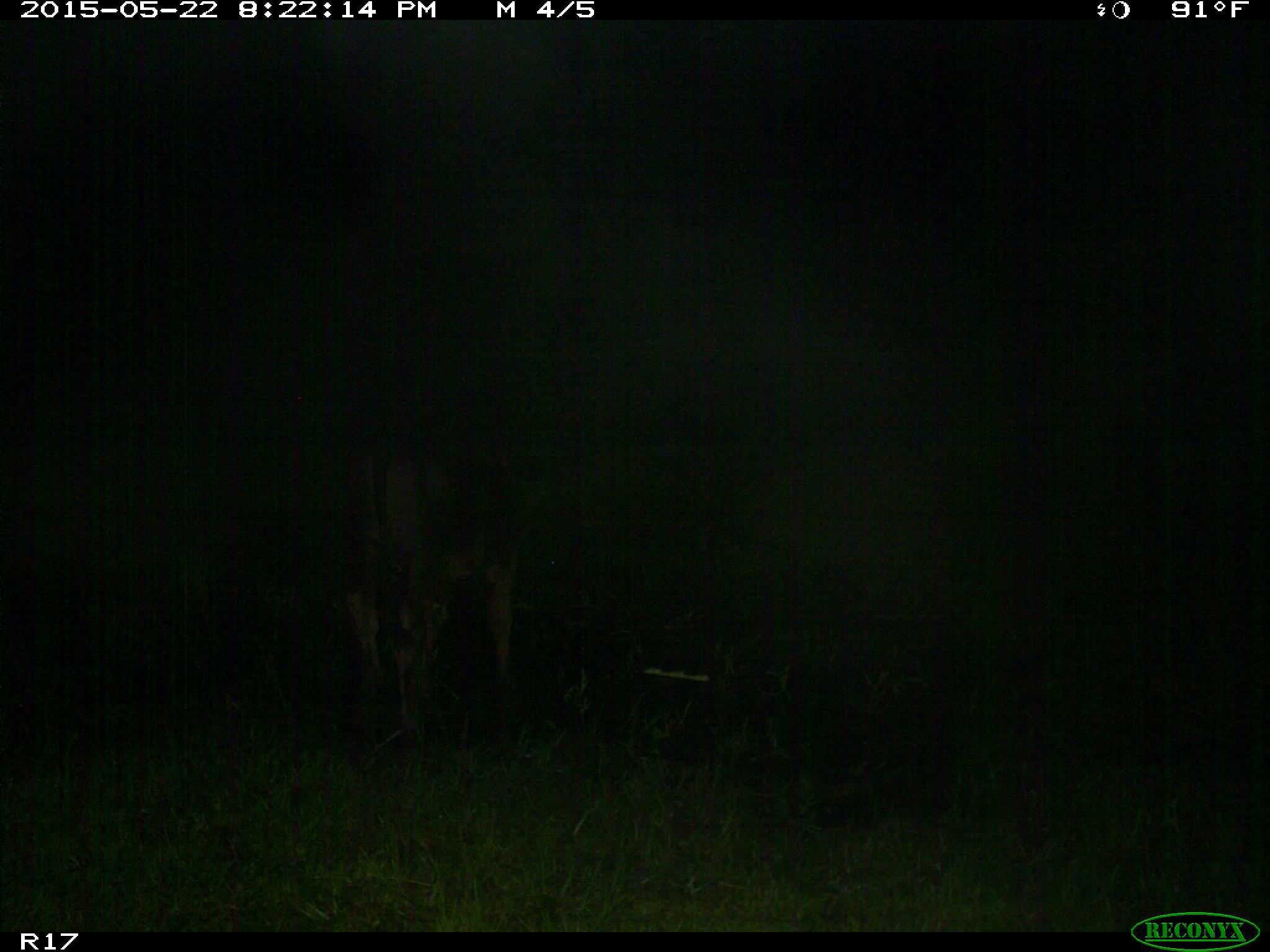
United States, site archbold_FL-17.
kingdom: Animalia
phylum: Chordata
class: Mammalia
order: Artiodactyla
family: Bovidae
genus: Bos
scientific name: Bos taurus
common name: domestic cow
Bos taurus (domestic cow).